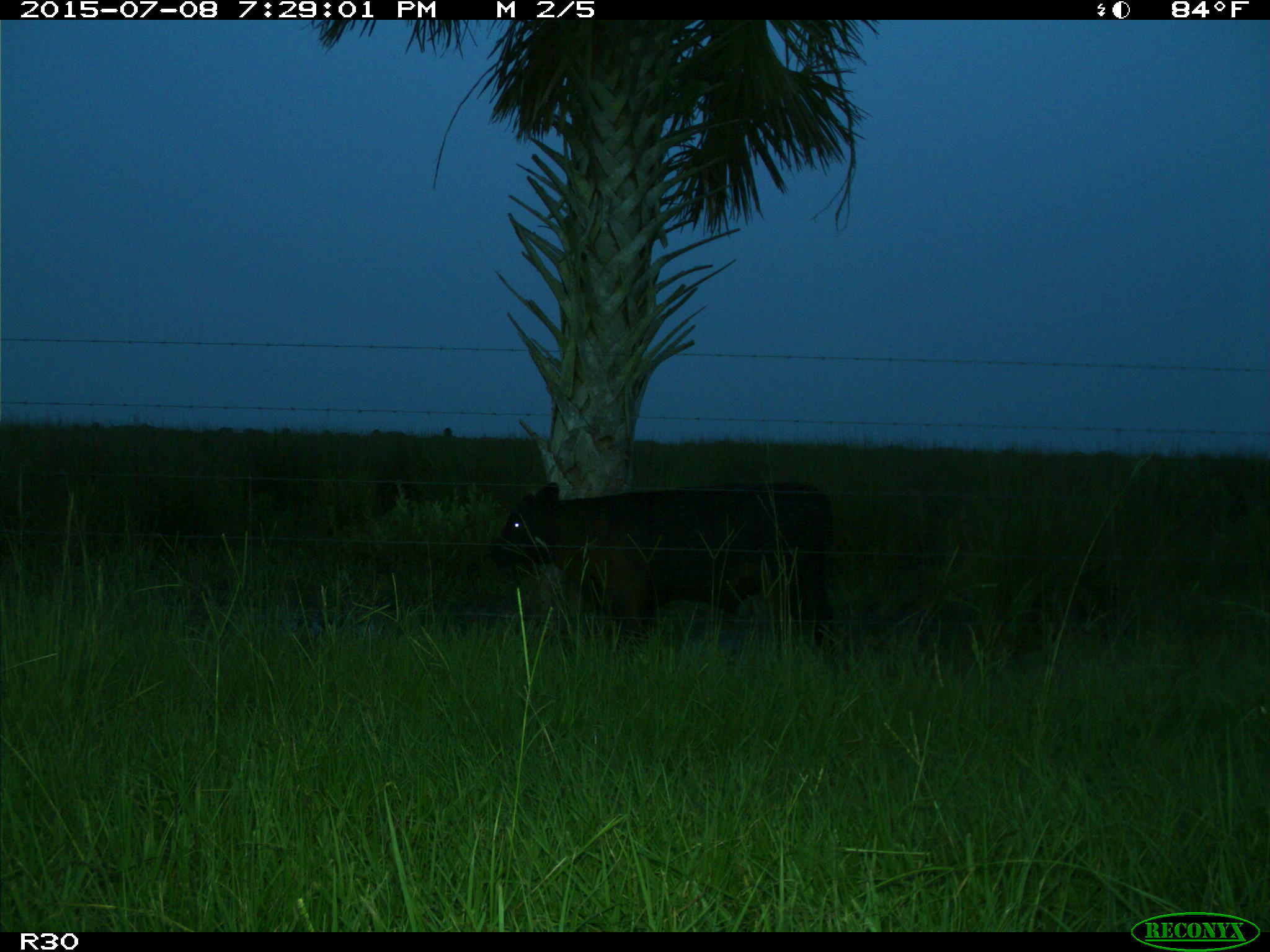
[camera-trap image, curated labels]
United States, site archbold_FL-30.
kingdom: Animalia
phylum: Chordata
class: Mammalia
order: Artiodactyla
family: Bovidae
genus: Bos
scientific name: Bos taurus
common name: domestic cow